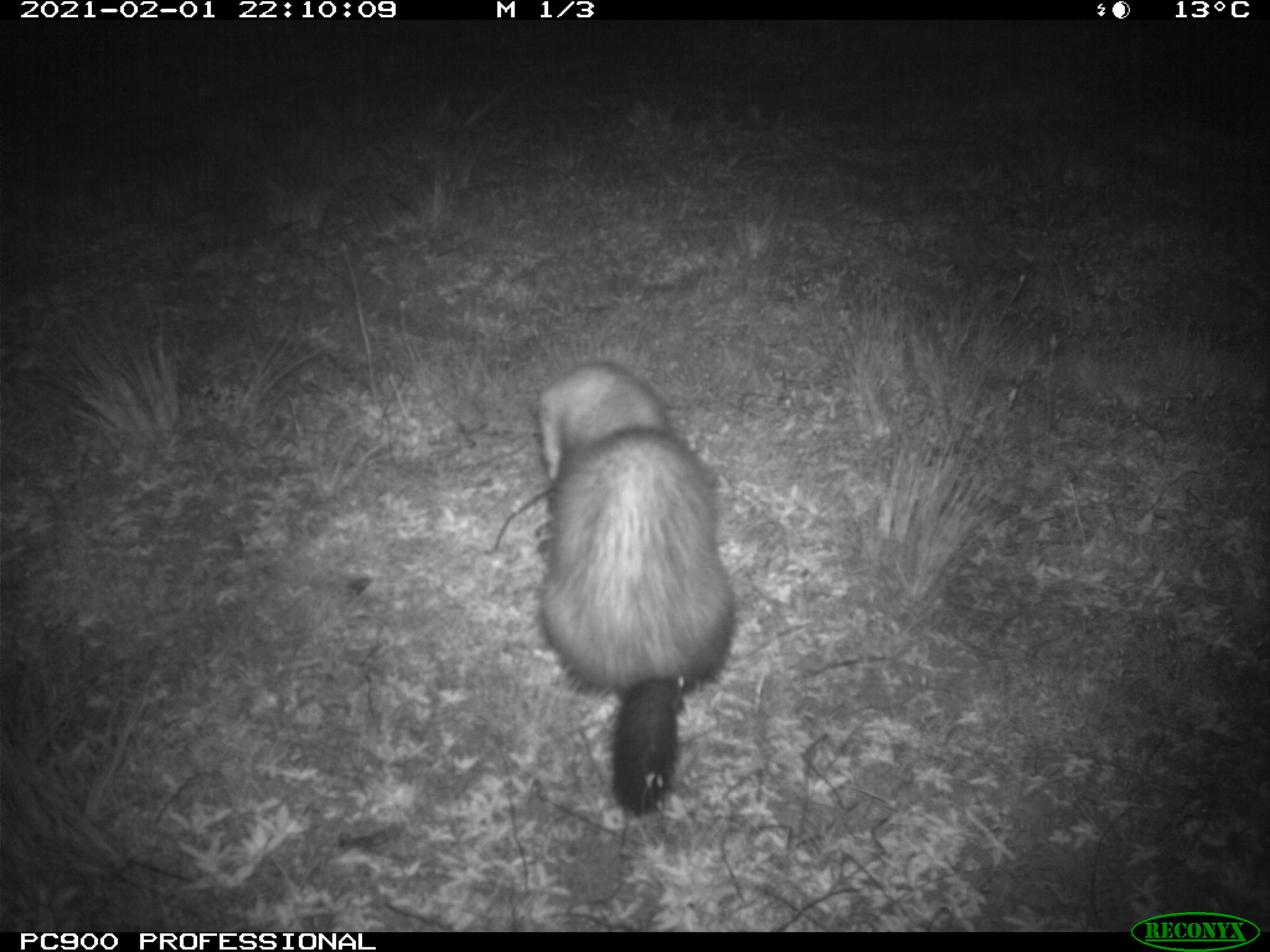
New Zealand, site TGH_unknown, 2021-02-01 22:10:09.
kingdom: Animalia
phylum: Chordata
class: Mammalia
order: Carnivora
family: Mustelidae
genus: Mustela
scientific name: Mustela furo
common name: ferret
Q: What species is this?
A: Ferret (Mustela furo).